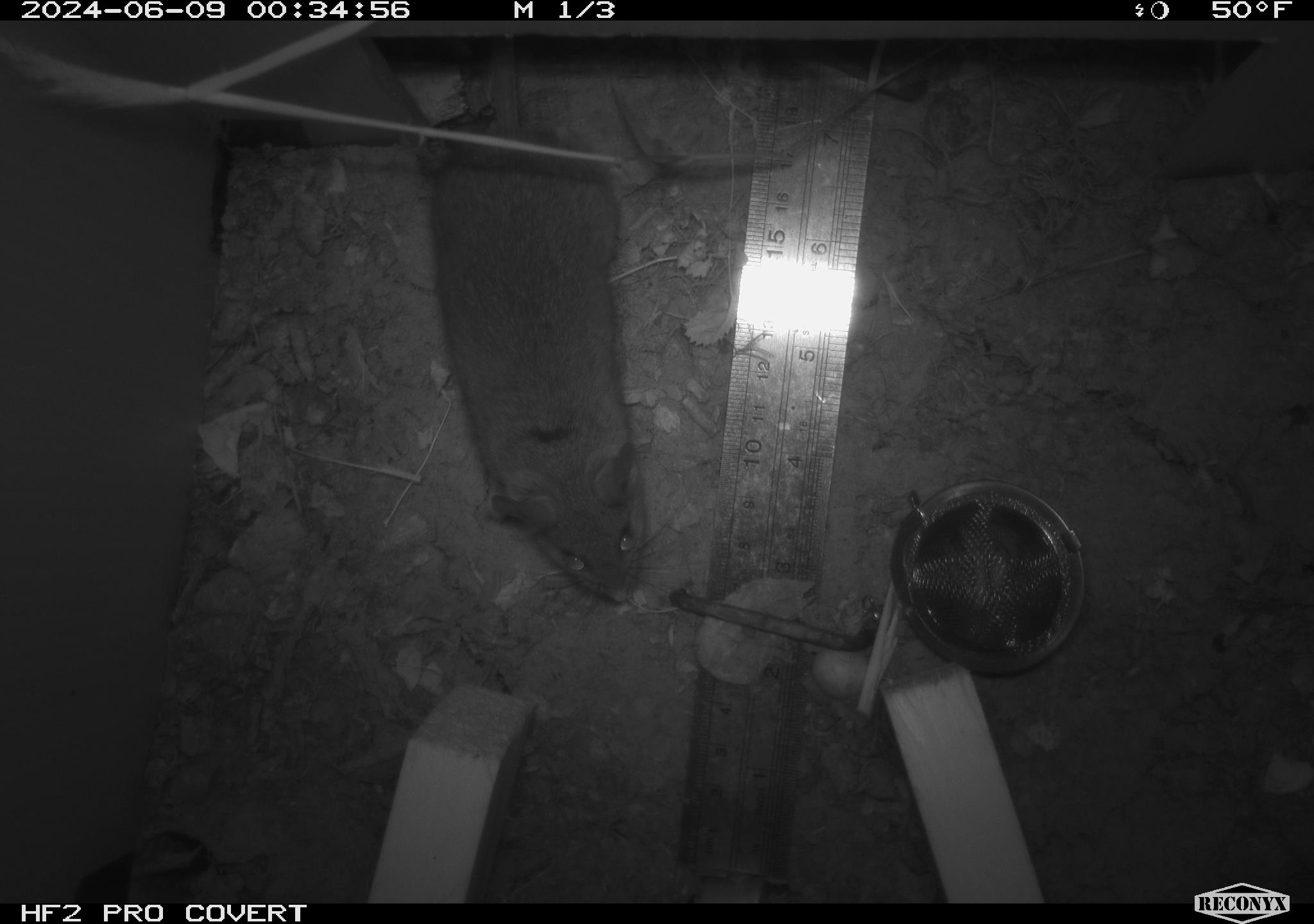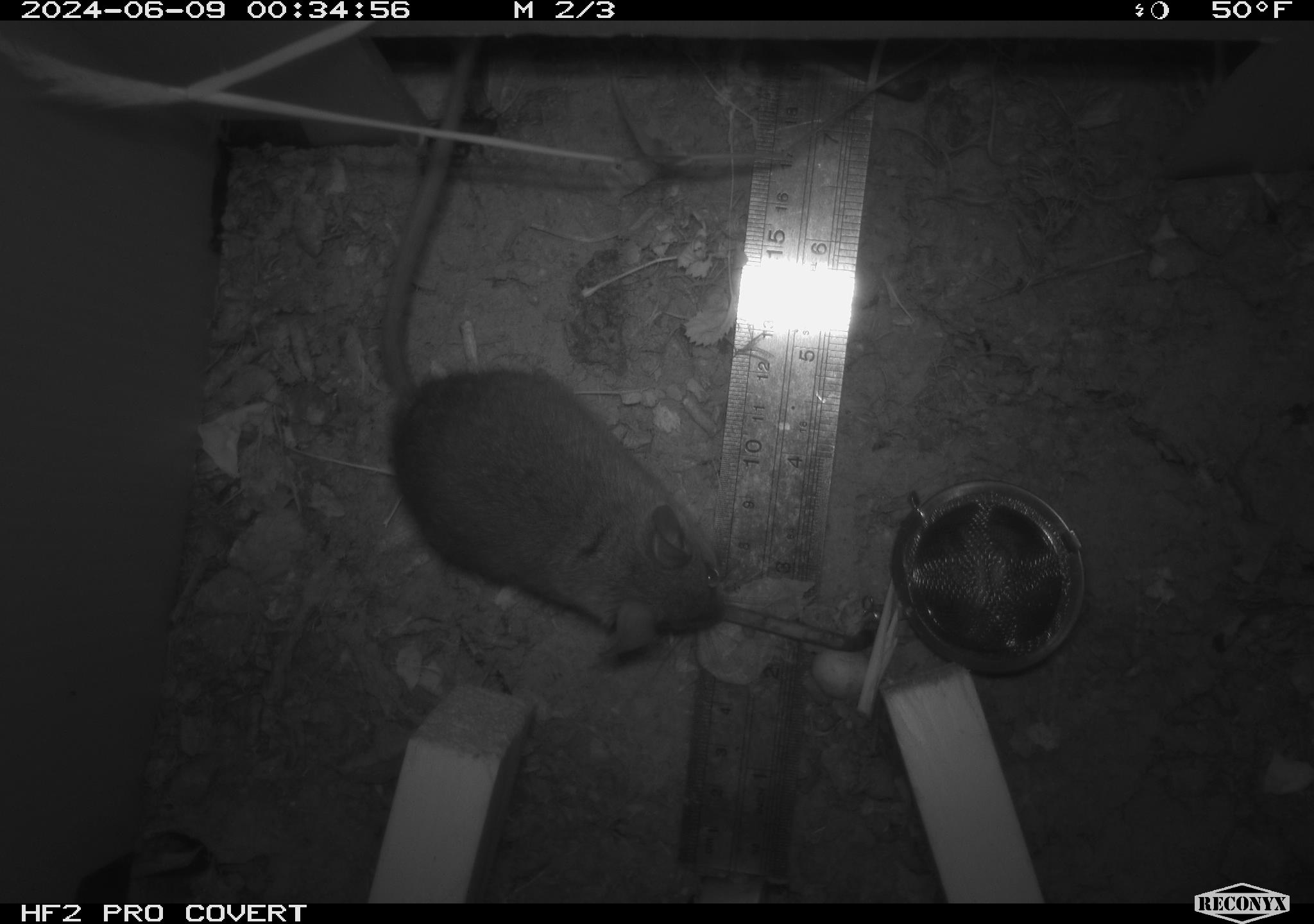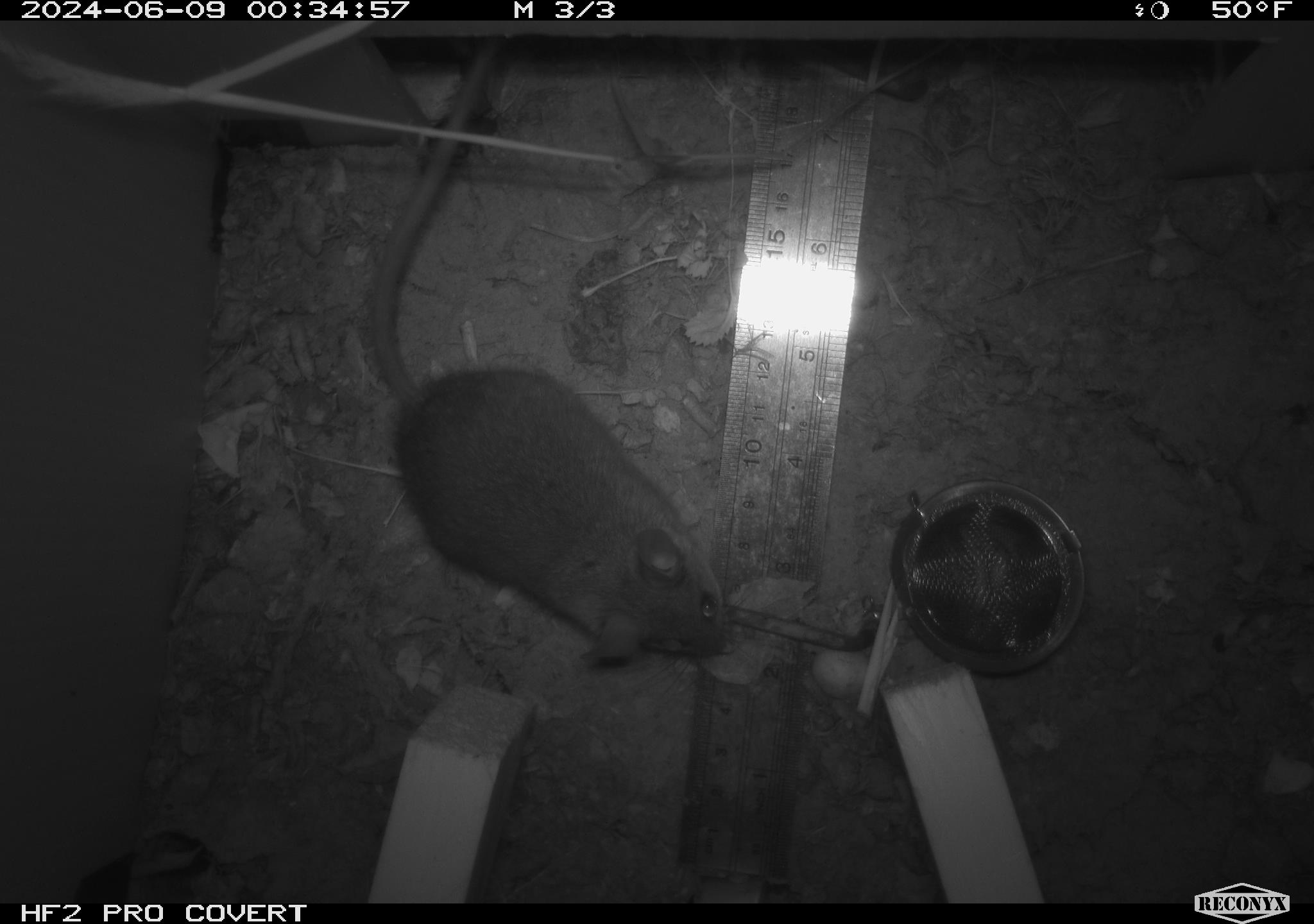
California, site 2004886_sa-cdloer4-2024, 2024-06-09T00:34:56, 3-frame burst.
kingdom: Animalia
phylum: Chordata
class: Mammalia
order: Rodentia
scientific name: Rodentia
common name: rodent